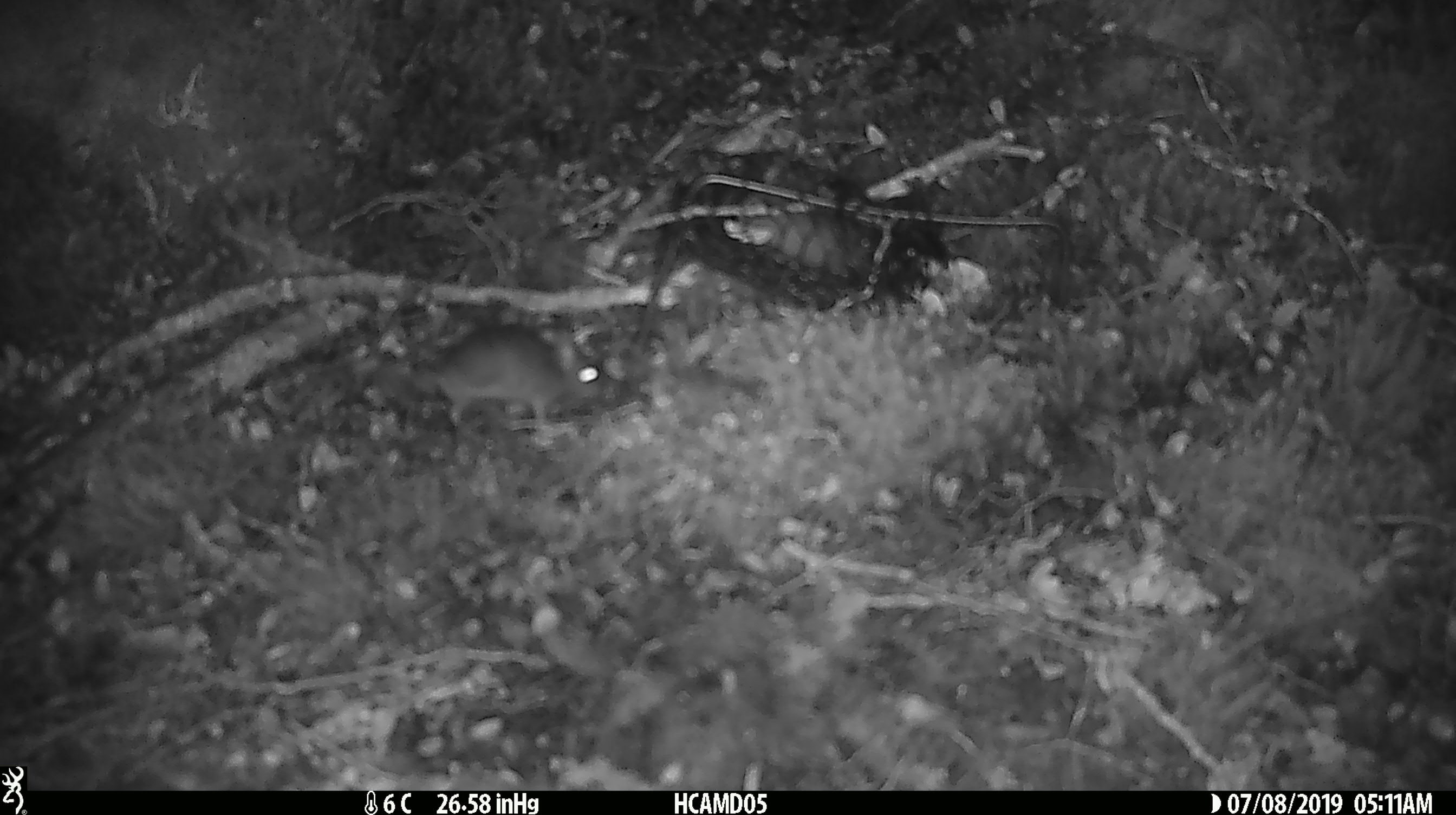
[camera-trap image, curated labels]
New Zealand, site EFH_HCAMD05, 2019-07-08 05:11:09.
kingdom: Animalia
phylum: Chordata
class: Mammalia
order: Rodentia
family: Muridae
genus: Mus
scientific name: Mus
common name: mouse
Mouse (Mus).